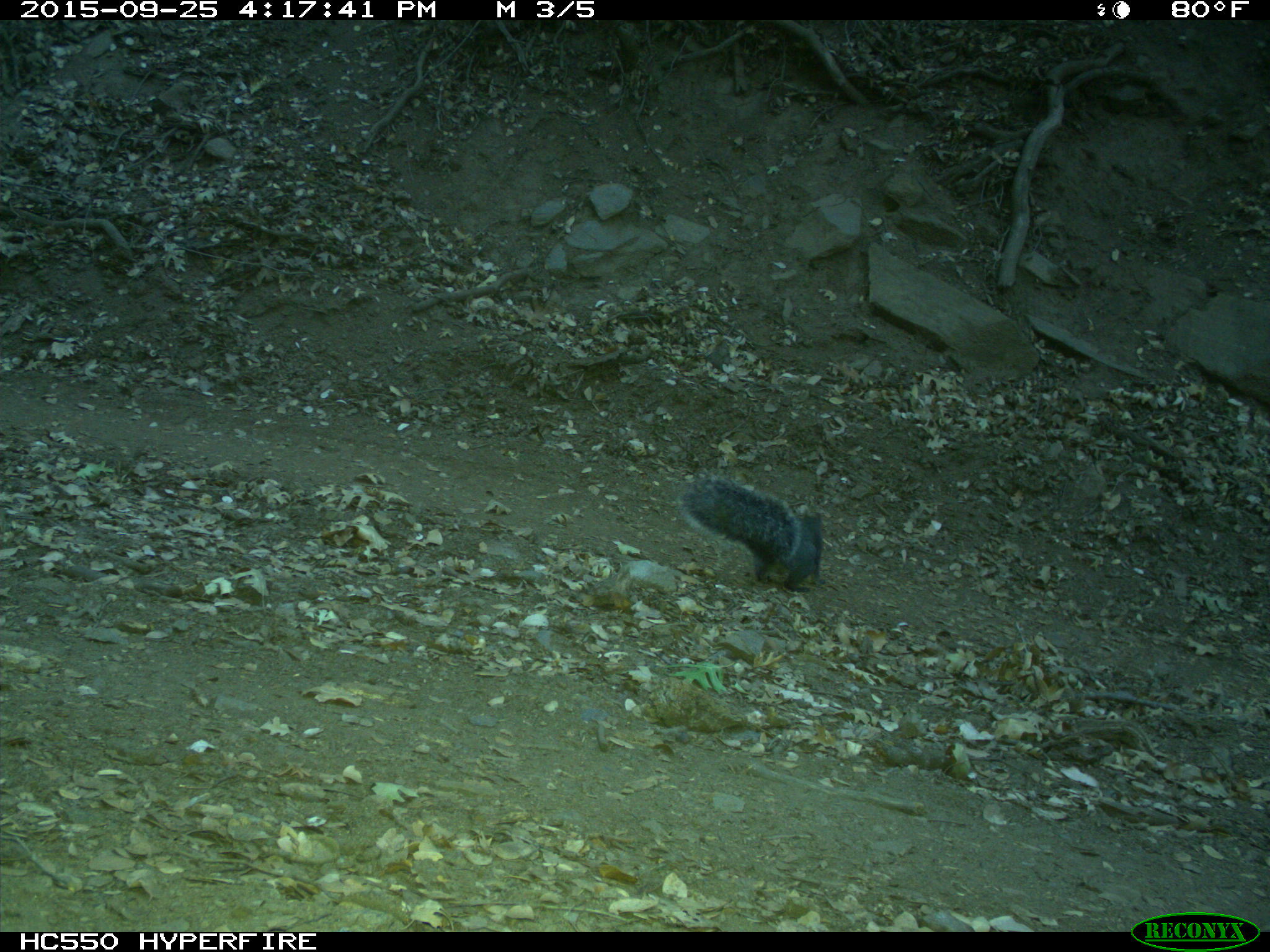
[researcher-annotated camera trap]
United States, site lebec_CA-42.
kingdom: Animalia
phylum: Chordata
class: Mammalia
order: Rodentia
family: Sciuridae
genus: Sciurus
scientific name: Sciurus carolinensis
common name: eastern gray squirrel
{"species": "Sciurus carolinensis (eastern gray squirrel)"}